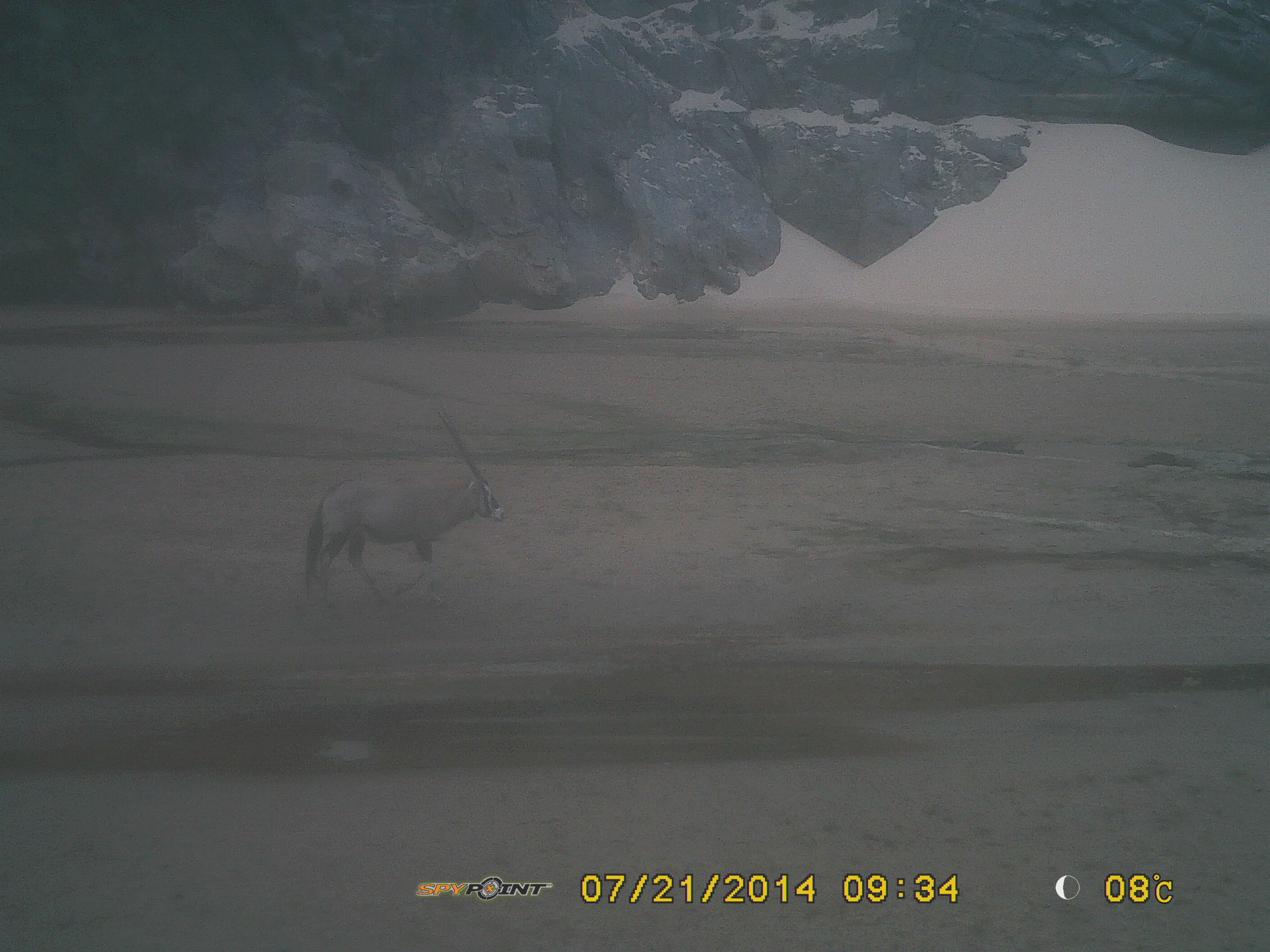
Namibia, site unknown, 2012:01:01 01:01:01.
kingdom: Animalia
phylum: Chordata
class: Mammalia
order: Artiodactyla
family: Bovidae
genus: Oryx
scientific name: Oryx gazella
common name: gemsbok